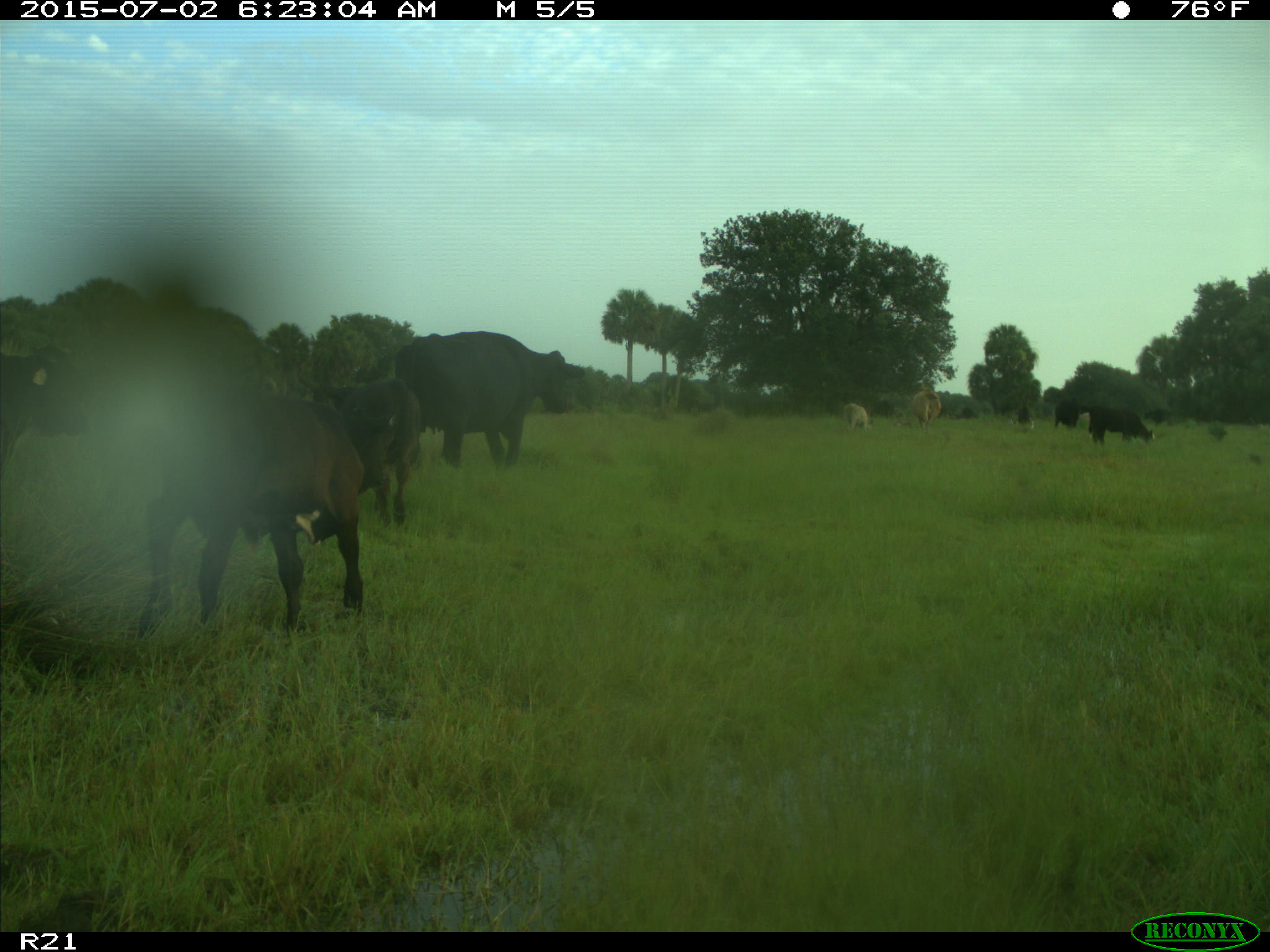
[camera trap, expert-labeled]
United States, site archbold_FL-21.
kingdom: Animalia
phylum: Chordata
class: Mammalia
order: Artiodactyla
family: Bovidae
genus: Bos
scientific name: Bos taurus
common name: domestic cow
Bos taurus (domestic cow).